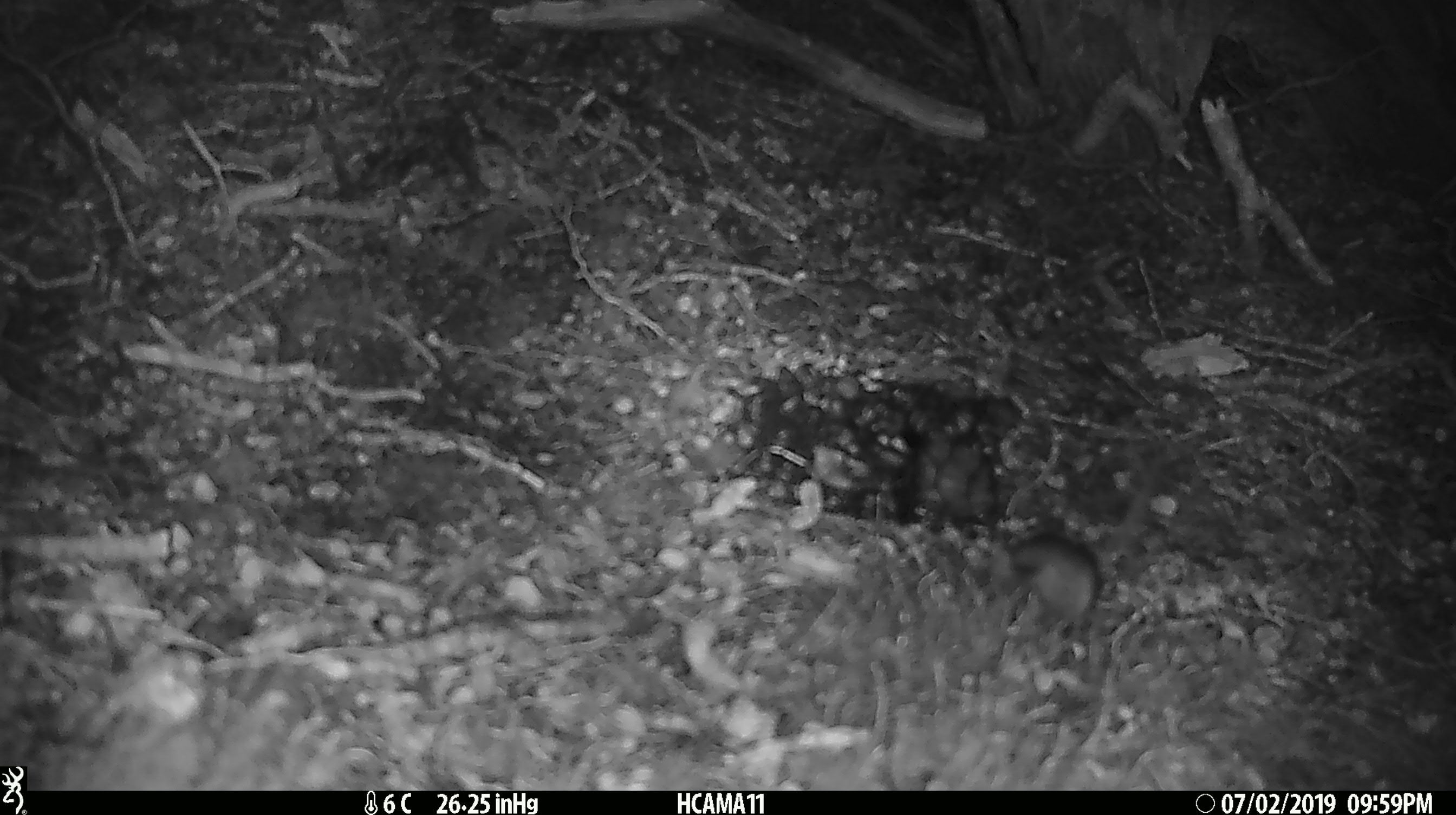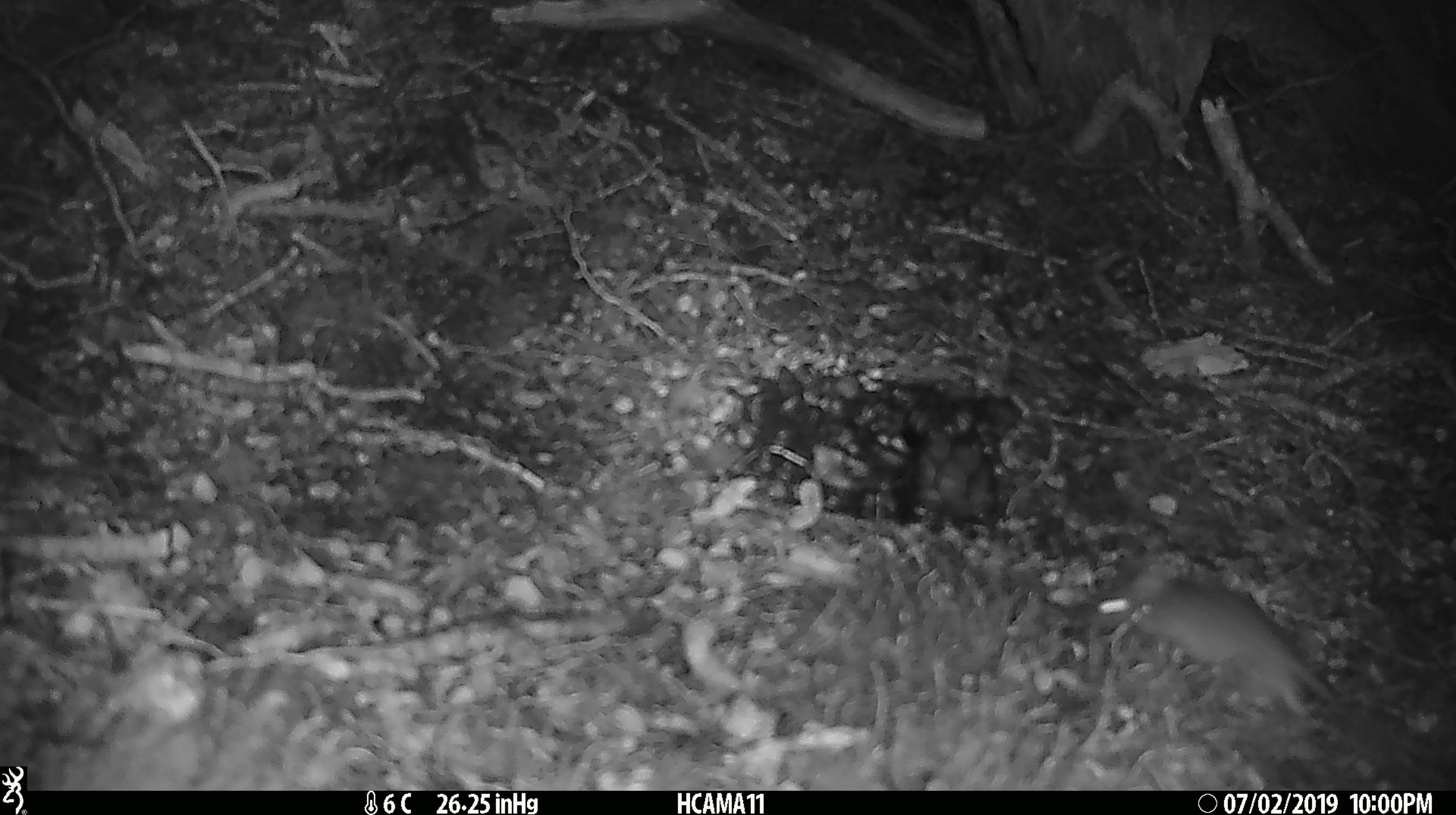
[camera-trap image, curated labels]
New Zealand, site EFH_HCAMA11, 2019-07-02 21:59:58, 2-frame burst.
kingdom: Animalia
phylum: Chordata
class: Mammalia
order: Rodentia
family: Muridae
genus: Mus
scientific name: Mus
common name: mouse